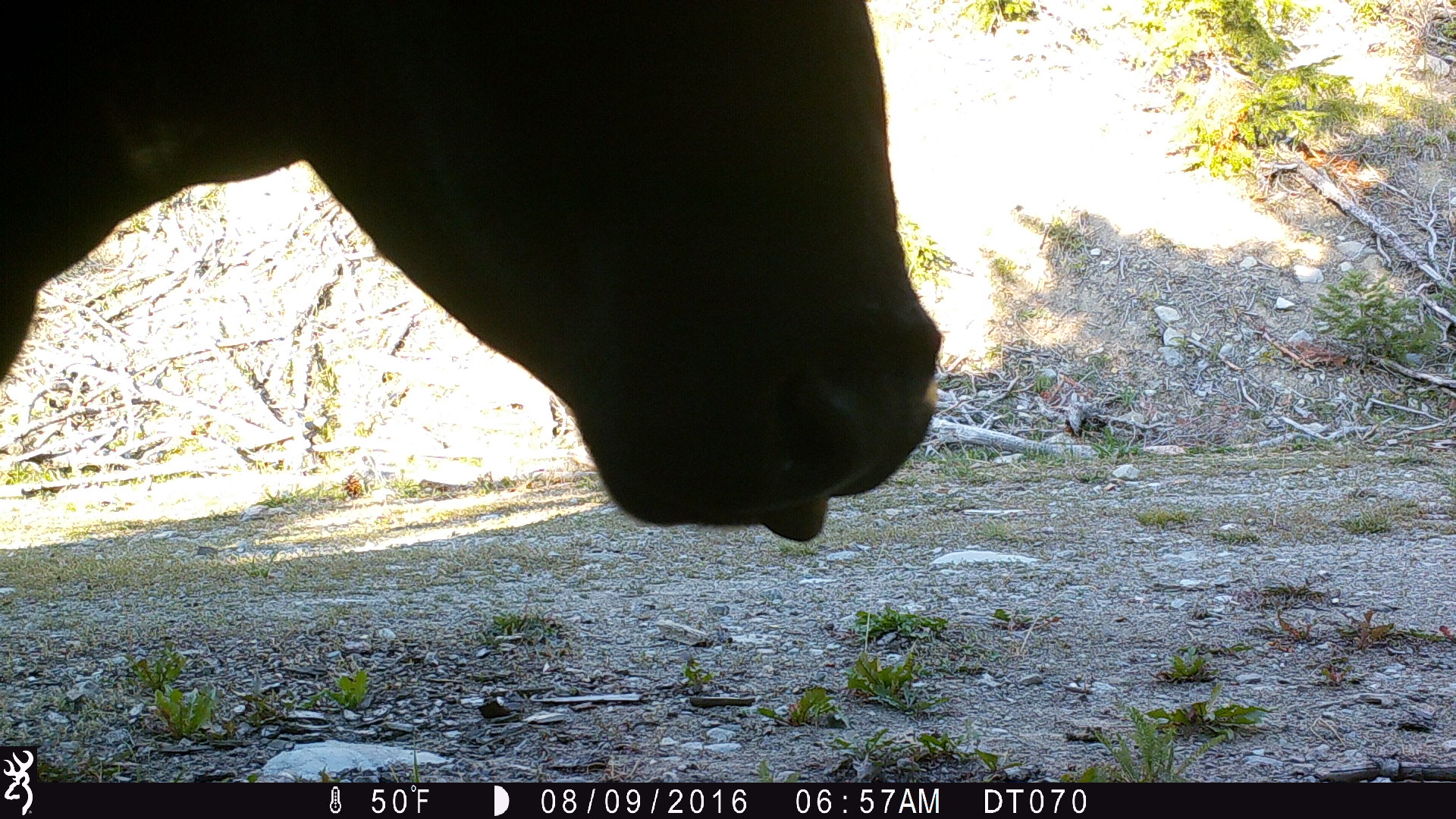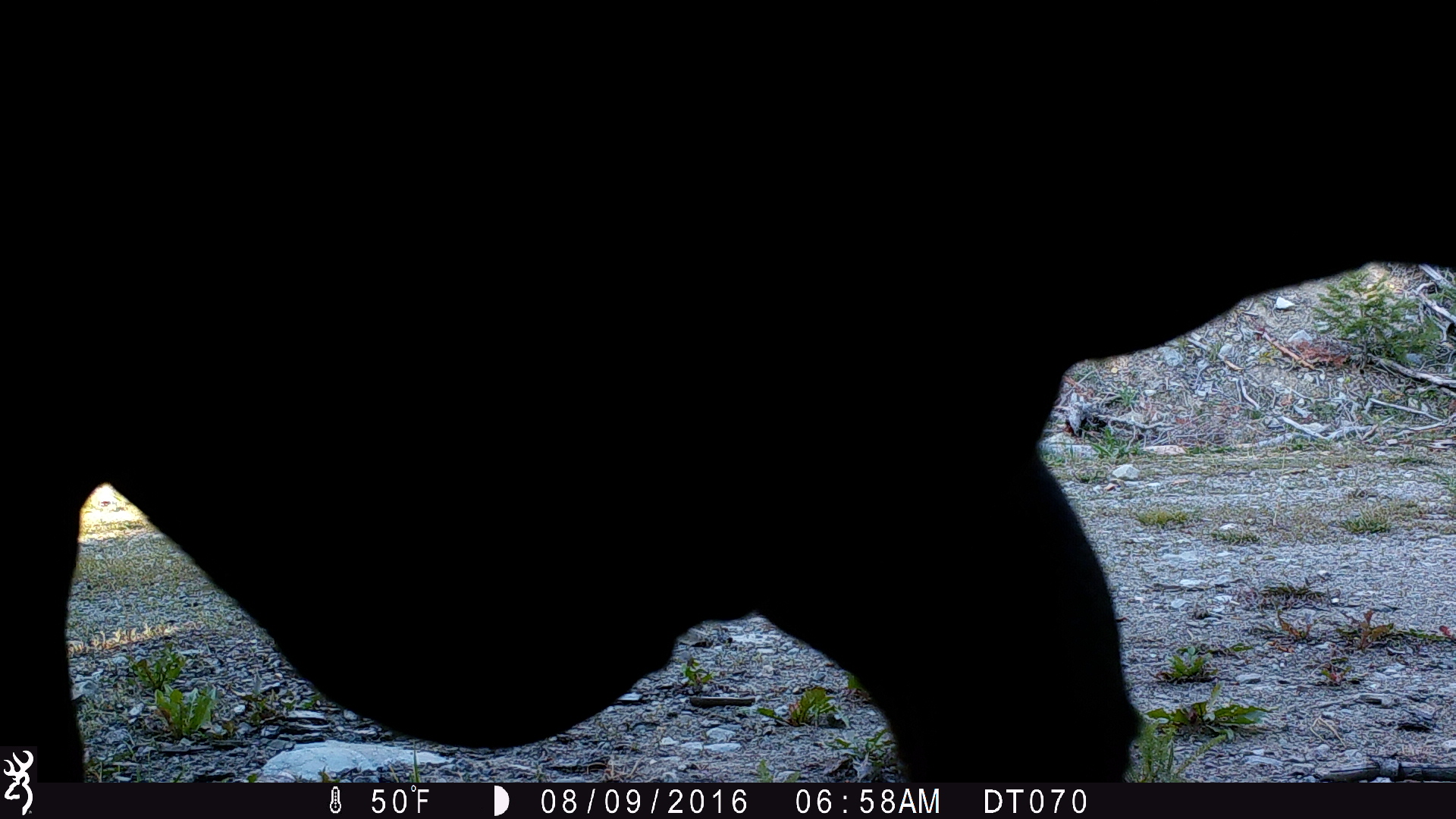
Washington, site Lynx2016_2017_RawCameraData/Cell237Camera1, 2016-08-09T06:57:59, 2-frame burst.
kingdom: Animalia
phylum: Chordata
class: Mammalia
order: Artiodactyla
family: Bovidae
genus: Bos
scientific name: Bos taurus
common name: domestic cattle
Domestic cattle (Bos taurus). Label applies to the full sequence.